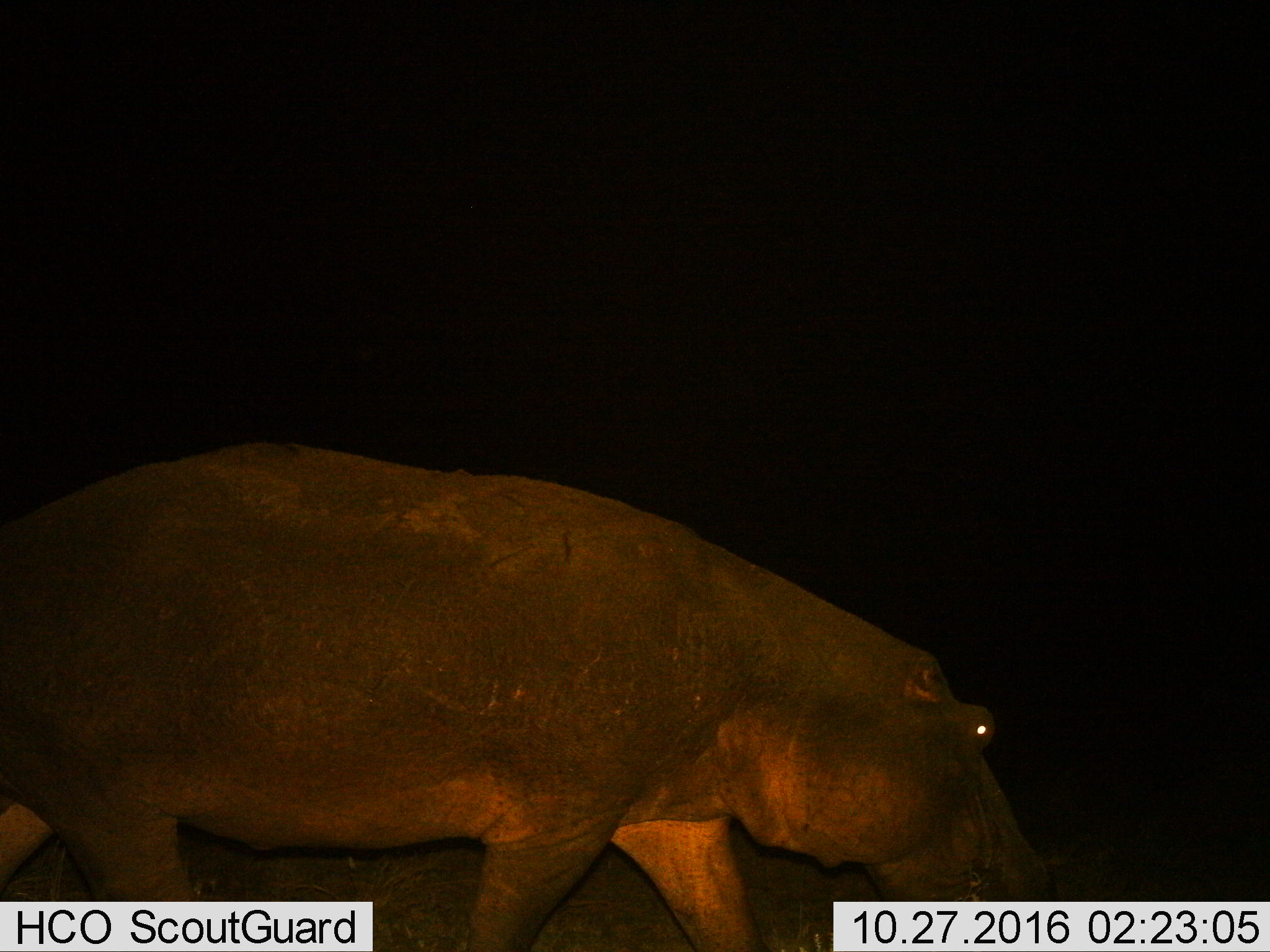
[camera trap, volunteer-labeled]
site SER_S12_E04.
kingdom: Animalia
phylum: Chordata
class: Mammalia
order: Artiodactyla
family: Hippopotamidae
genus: Hippopotamus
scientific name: Hippopotamus amphibius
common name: hippopotamus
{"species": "hippopotamus (Hippopotamus amphibius)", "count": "1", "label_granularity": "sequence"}